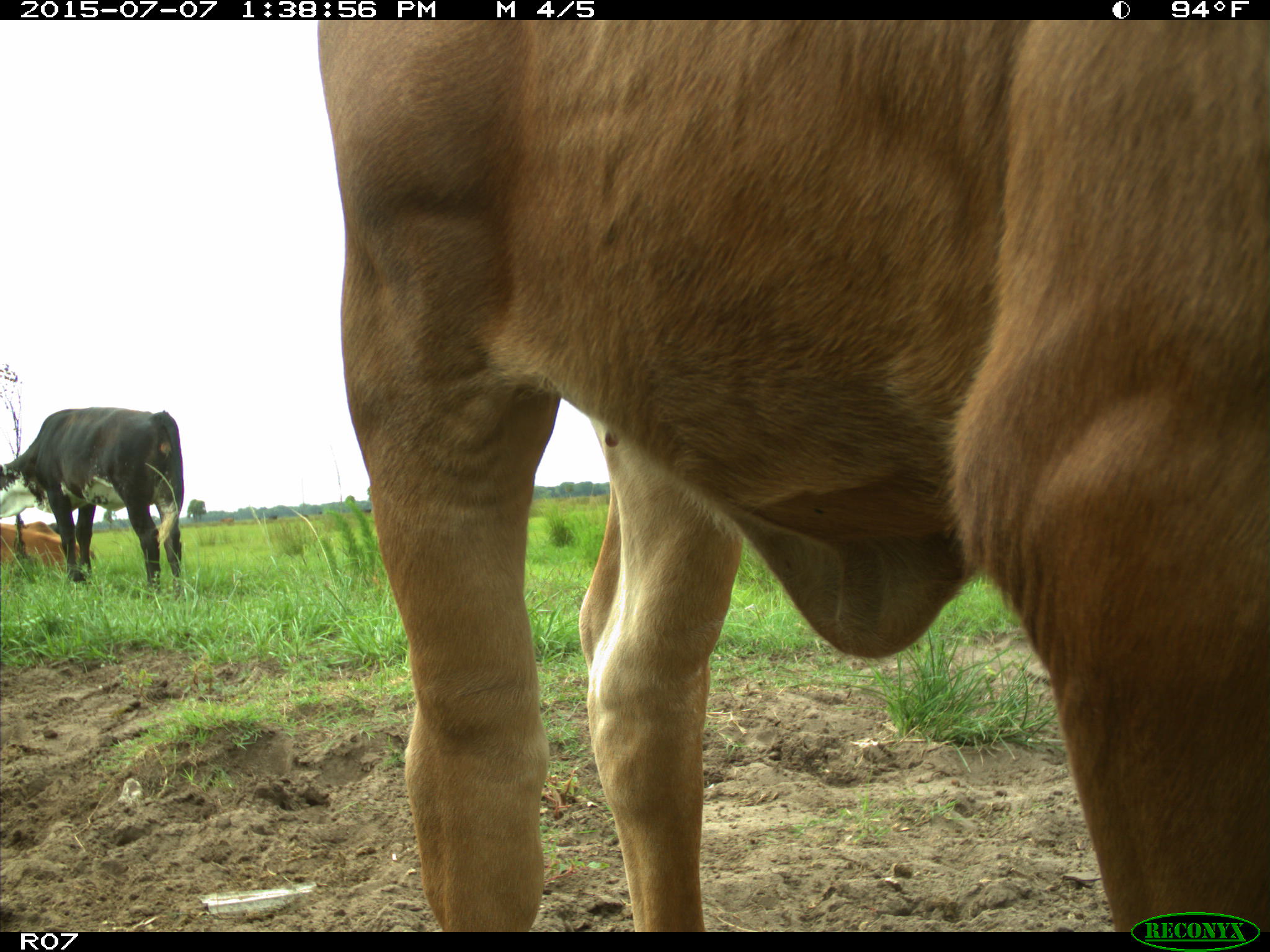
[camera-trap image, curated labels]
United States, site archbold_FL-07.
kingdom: Animalia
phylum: Chordata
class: Mammalia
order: Artiodactyla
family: Bovidae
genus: Bos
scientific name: Bos taurus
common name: domestic cow